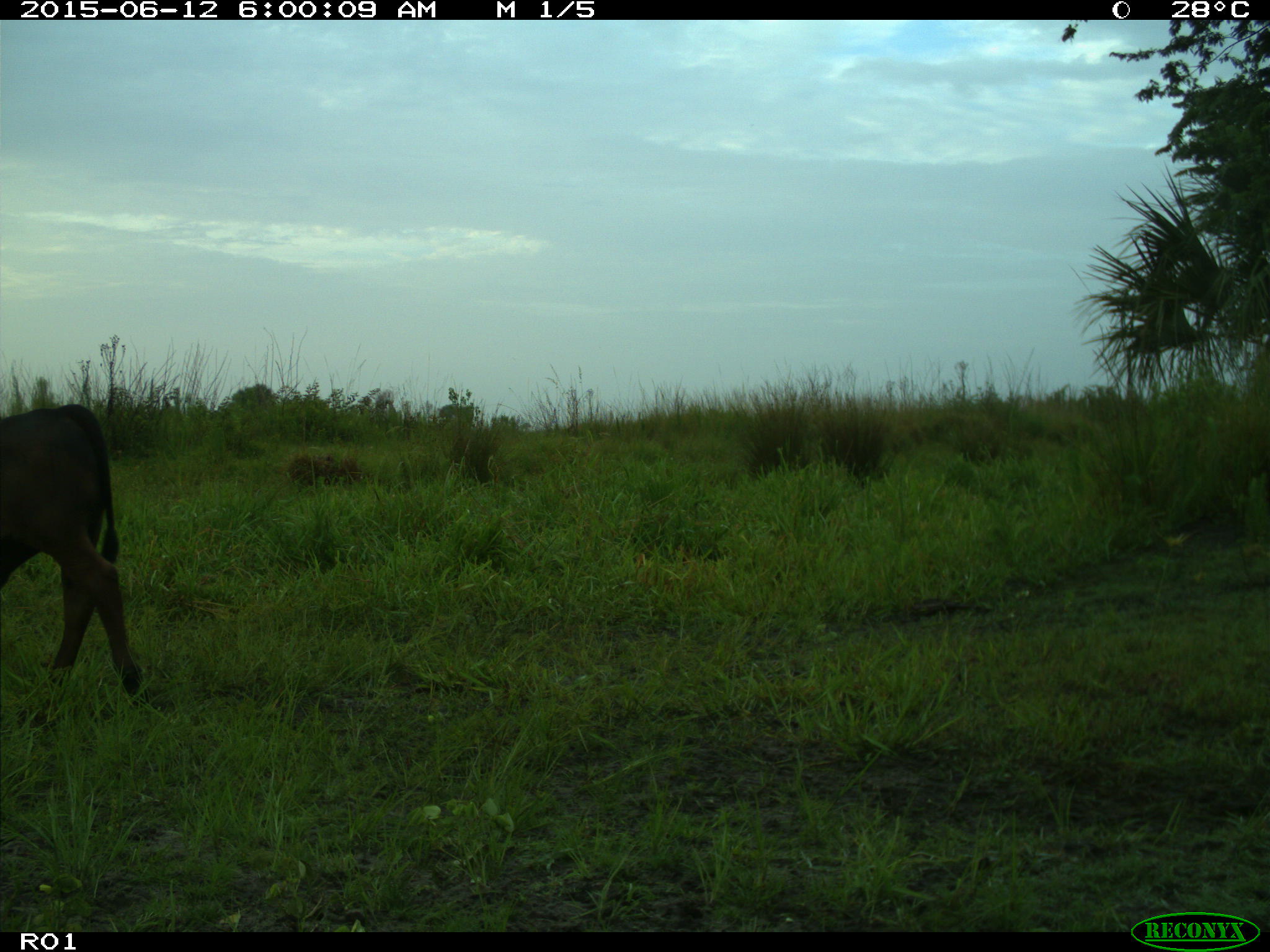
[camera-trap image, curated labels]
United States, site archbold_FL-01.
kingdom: Animalia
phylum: Chordata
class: Mammalia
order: Artiodactyla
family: Bovidae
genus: Bos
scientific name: Bos taurus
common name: domestic cow